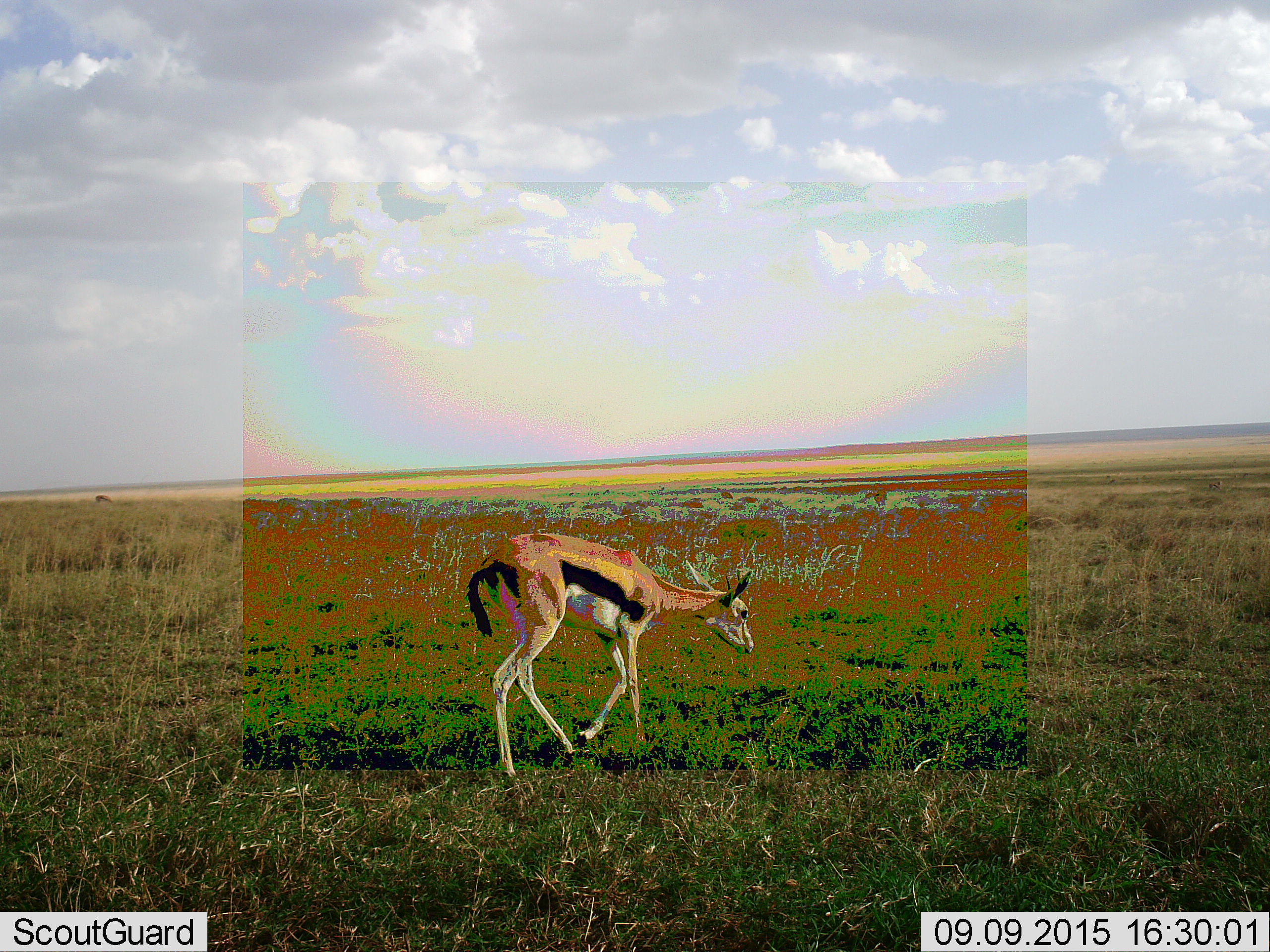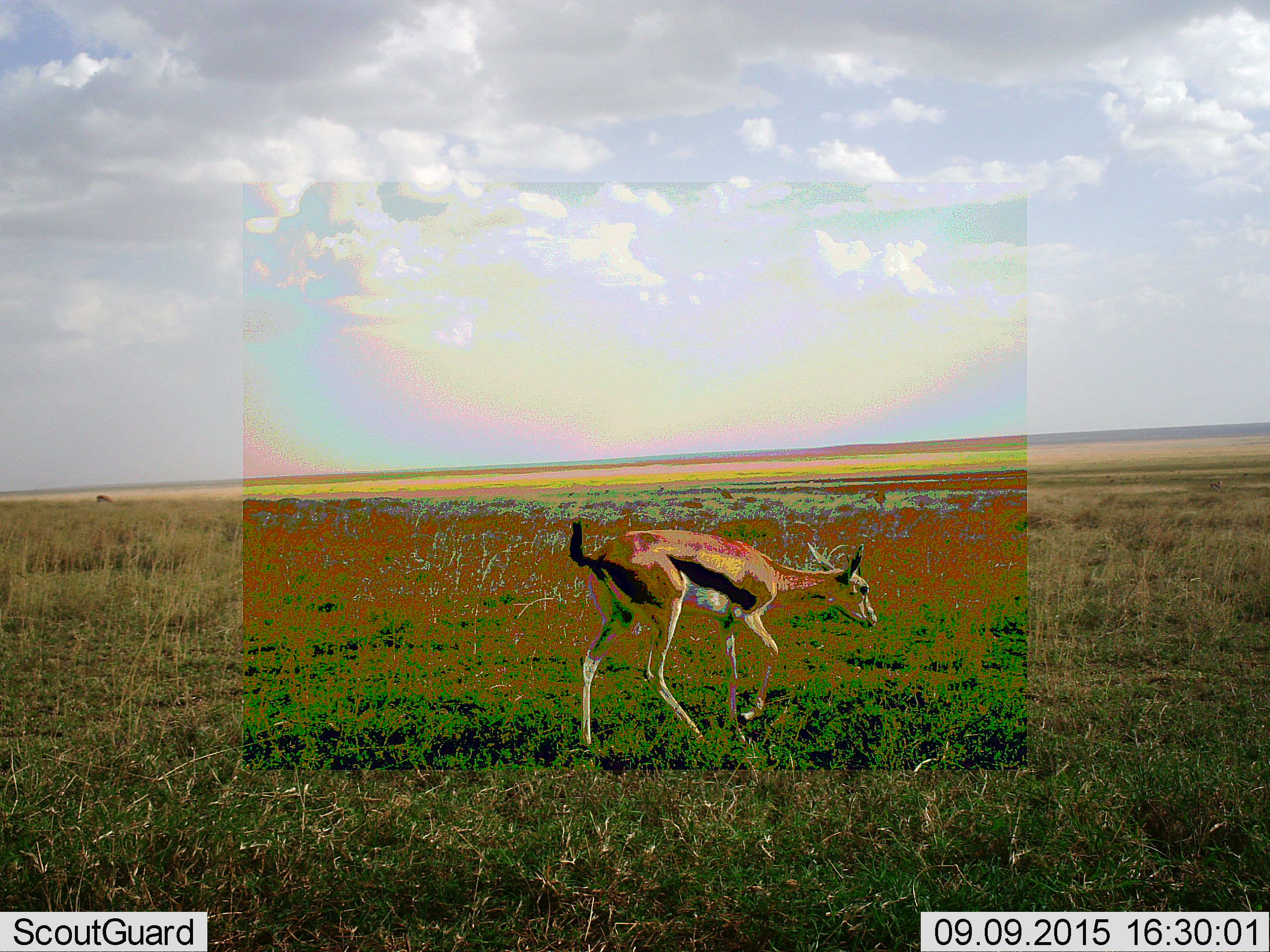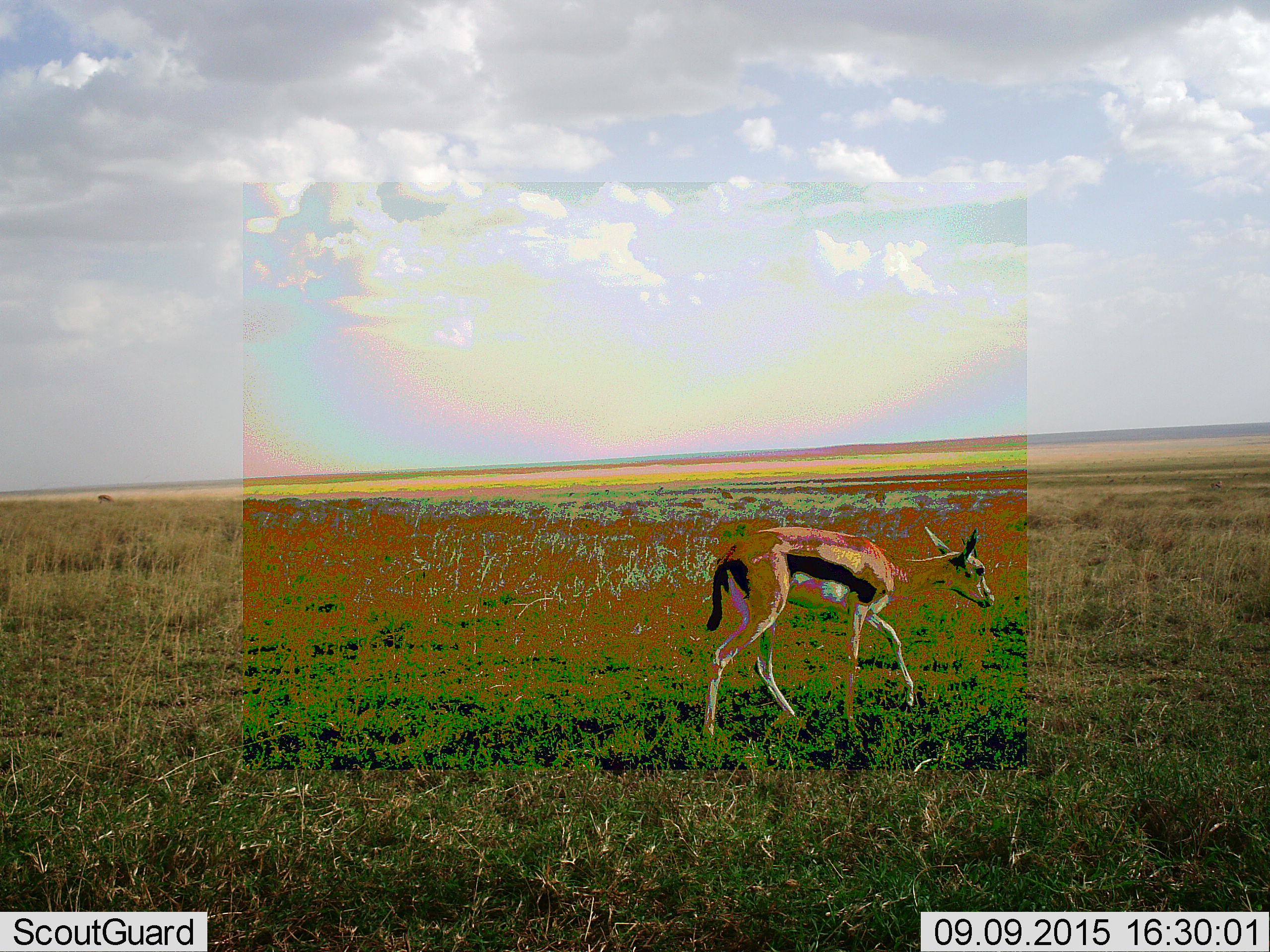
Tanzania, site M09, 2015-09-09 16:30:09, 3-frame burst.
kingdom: Animalia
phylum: Chordata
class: Mammalia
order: Artiodactyla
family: Bovidae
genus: Eudorcas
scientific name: Eudorcas thomsonii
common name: thomson's gazelle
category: gazellethomsons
Gazellethomsons (thomson's gazelle) (Eudorcas thomsonii), count 2. Behavior (volunteer vote fractions): standing 30%, resting 0%, moving 90%, interacting 0%. Young present (vote fraction): 0%. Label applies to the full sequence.